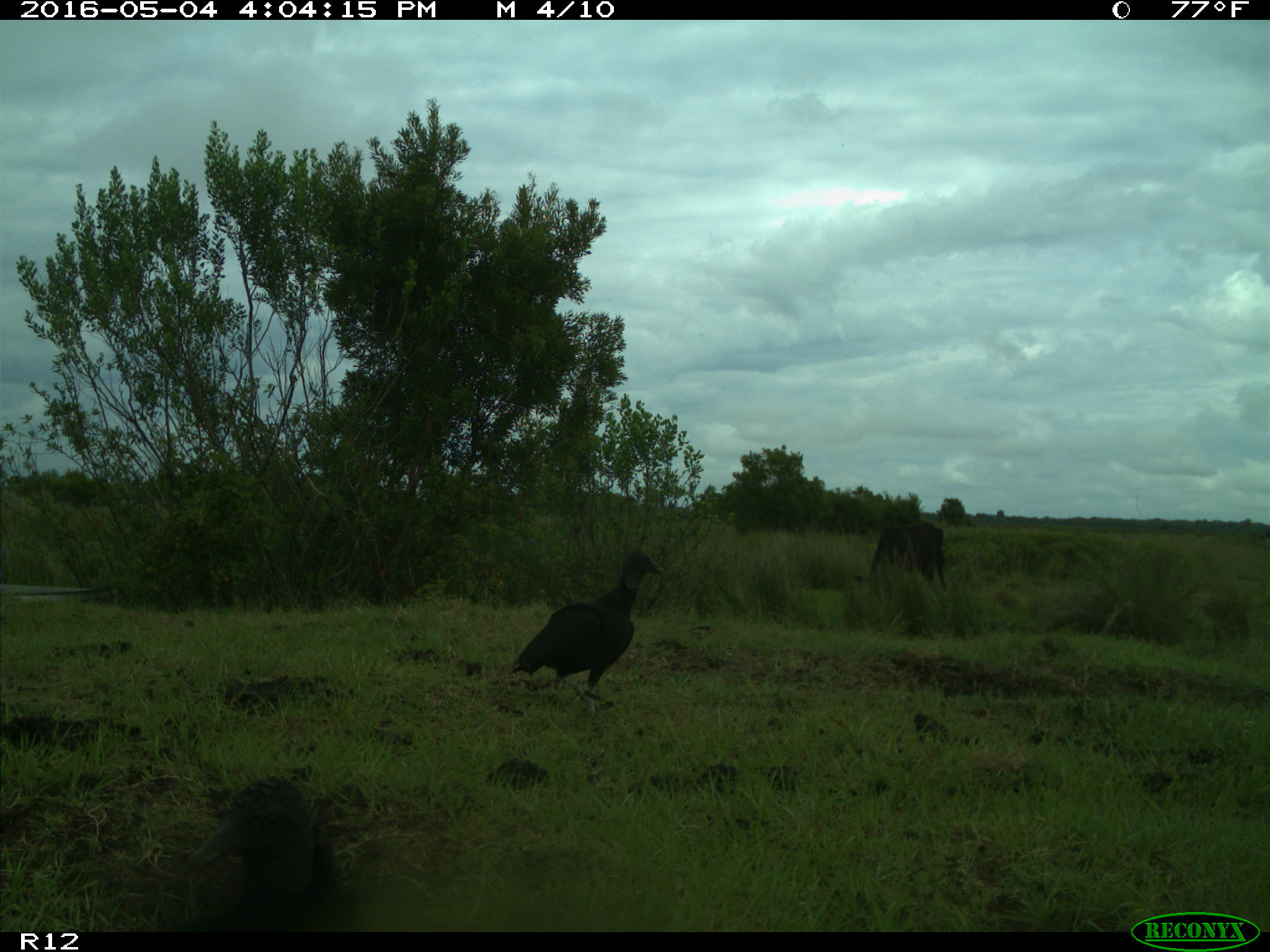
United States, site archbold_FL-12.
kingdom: Animalia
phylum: Chordata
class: Mammalia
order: Artiodactyla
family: Bovidae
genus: Bos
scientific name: Bos taurus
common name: domestic cow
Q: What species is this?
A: Bos taurus (domestic cow).